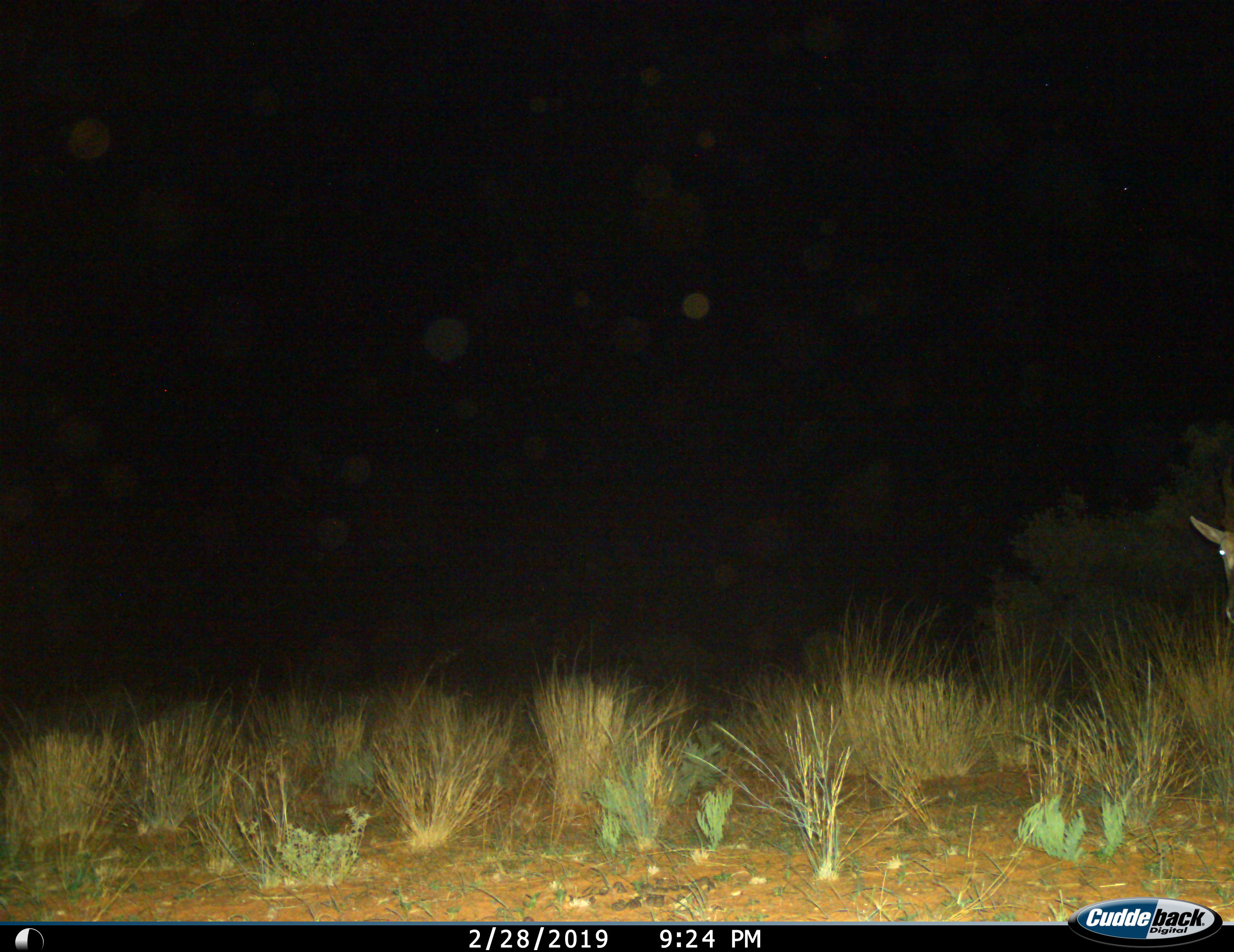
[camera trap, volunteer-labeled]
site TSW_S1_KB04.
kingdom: Animalia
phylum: Chordata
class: Mammalia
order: Artiodactyla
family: Bovidae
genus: Tragelaphus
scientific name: Tragelaphus oryx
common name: eland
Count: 1.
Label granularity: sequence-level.